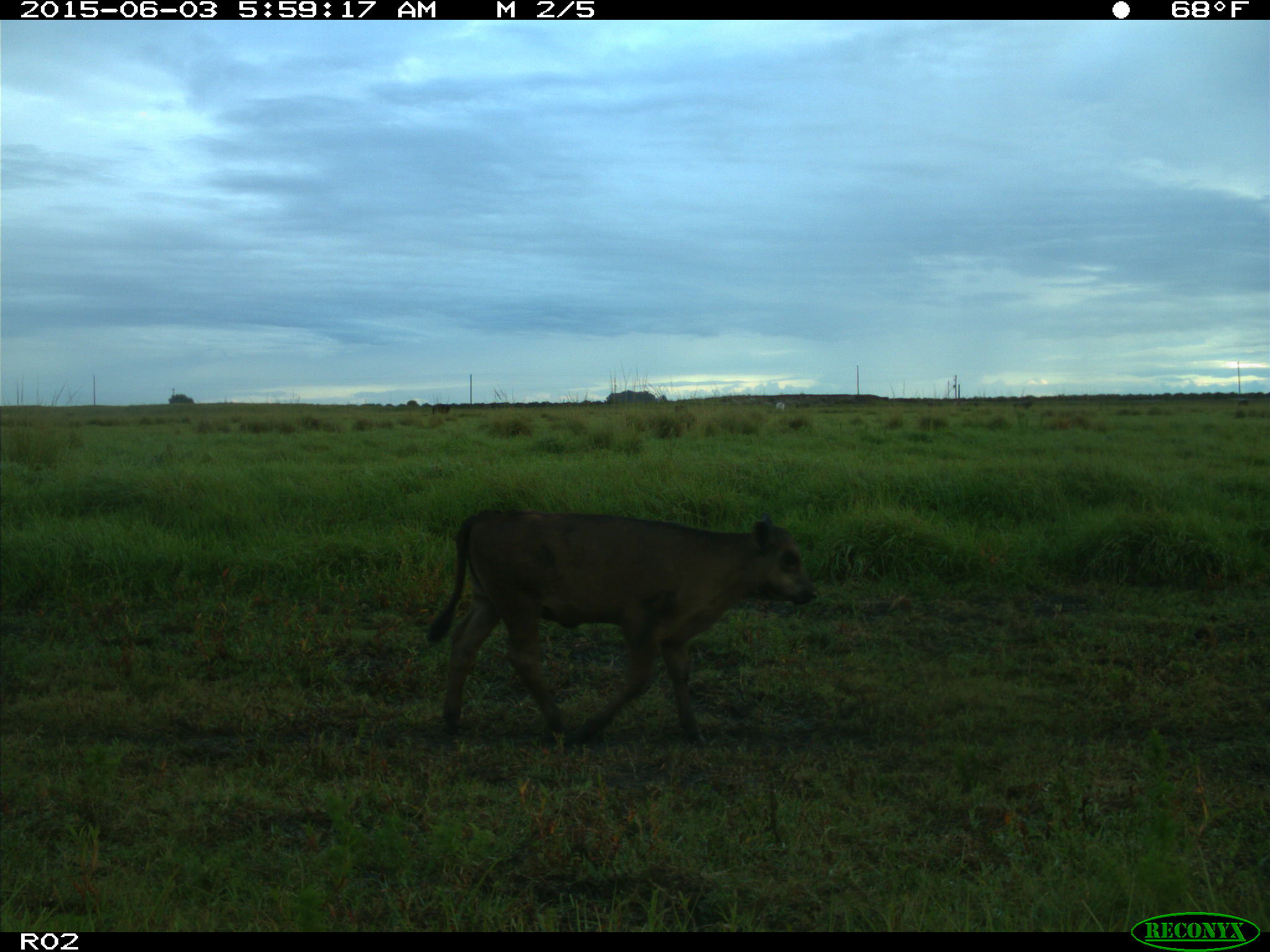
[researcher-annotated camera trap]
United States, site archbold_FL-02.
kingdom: Animalia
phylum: Chordata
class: Mammalia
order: Artiodactyla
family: Bovidae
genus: Bos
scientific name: Bos taurus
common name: domestic cow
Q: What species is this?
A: Bos taurus (domestic cow).